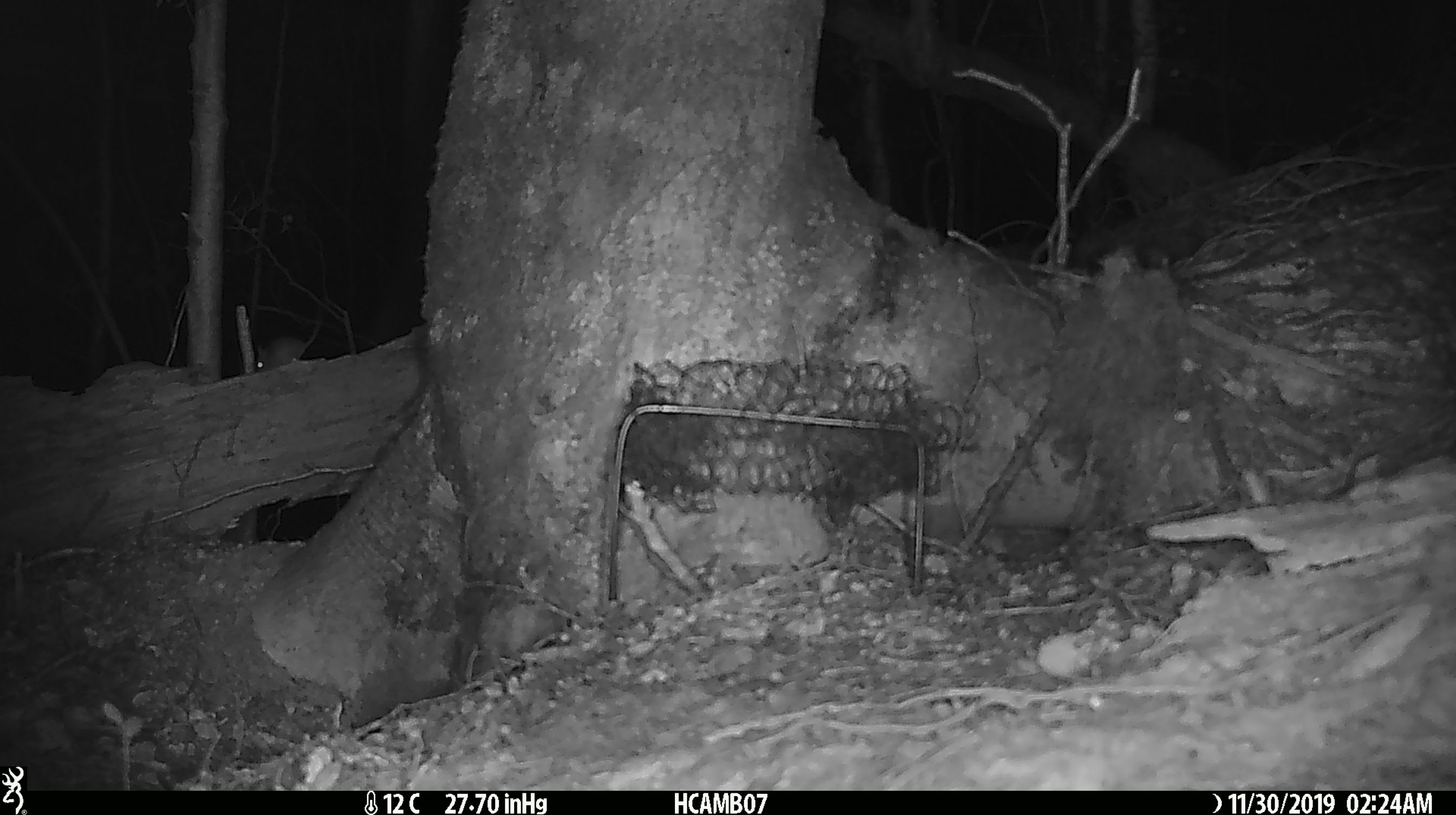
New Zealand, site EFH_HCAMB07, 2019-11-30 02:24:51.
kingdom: Animalia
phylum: Chordata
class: Mammalia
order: Rodentia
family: Muridae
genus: Mus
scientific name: Mus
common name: mouse